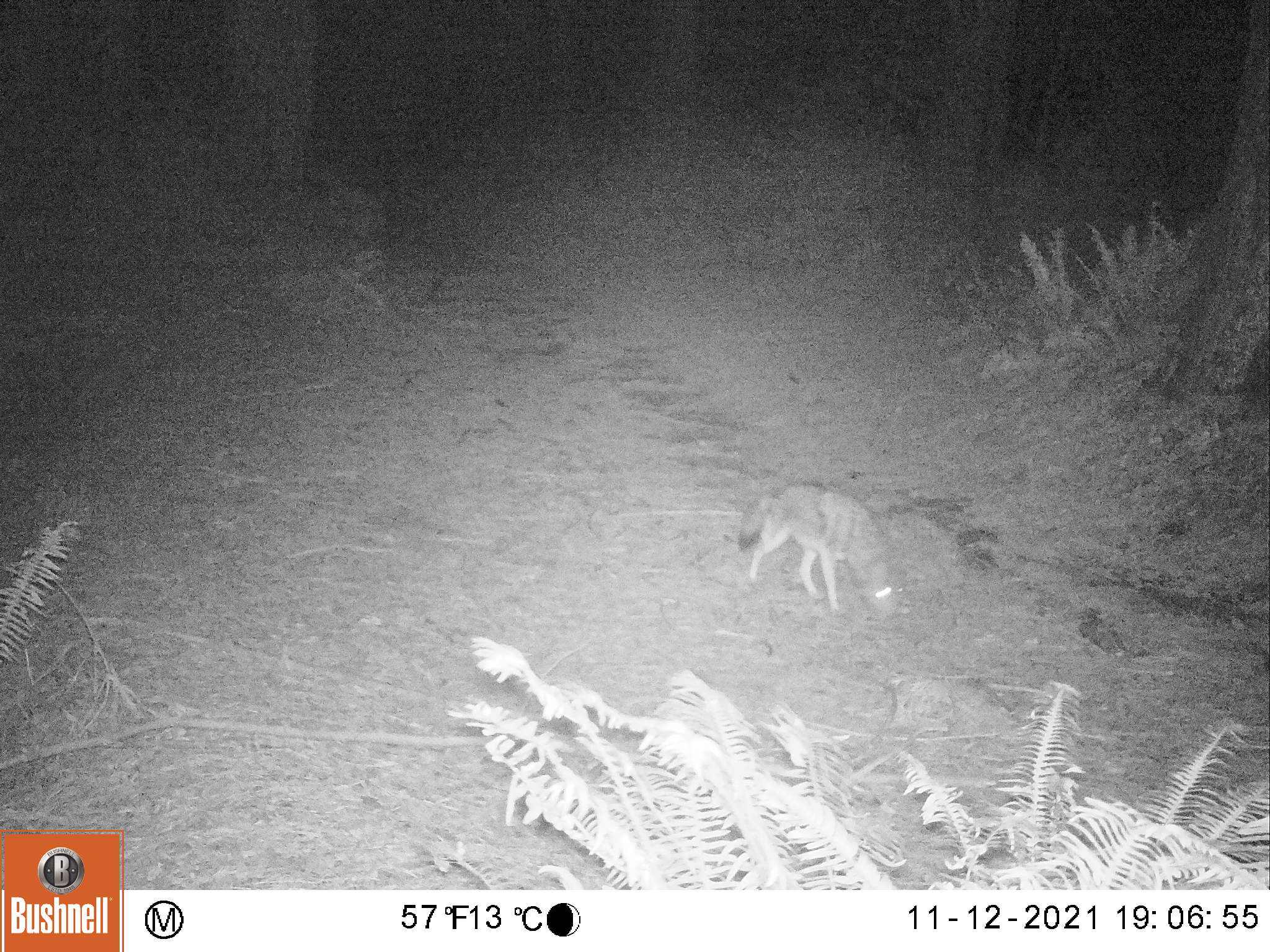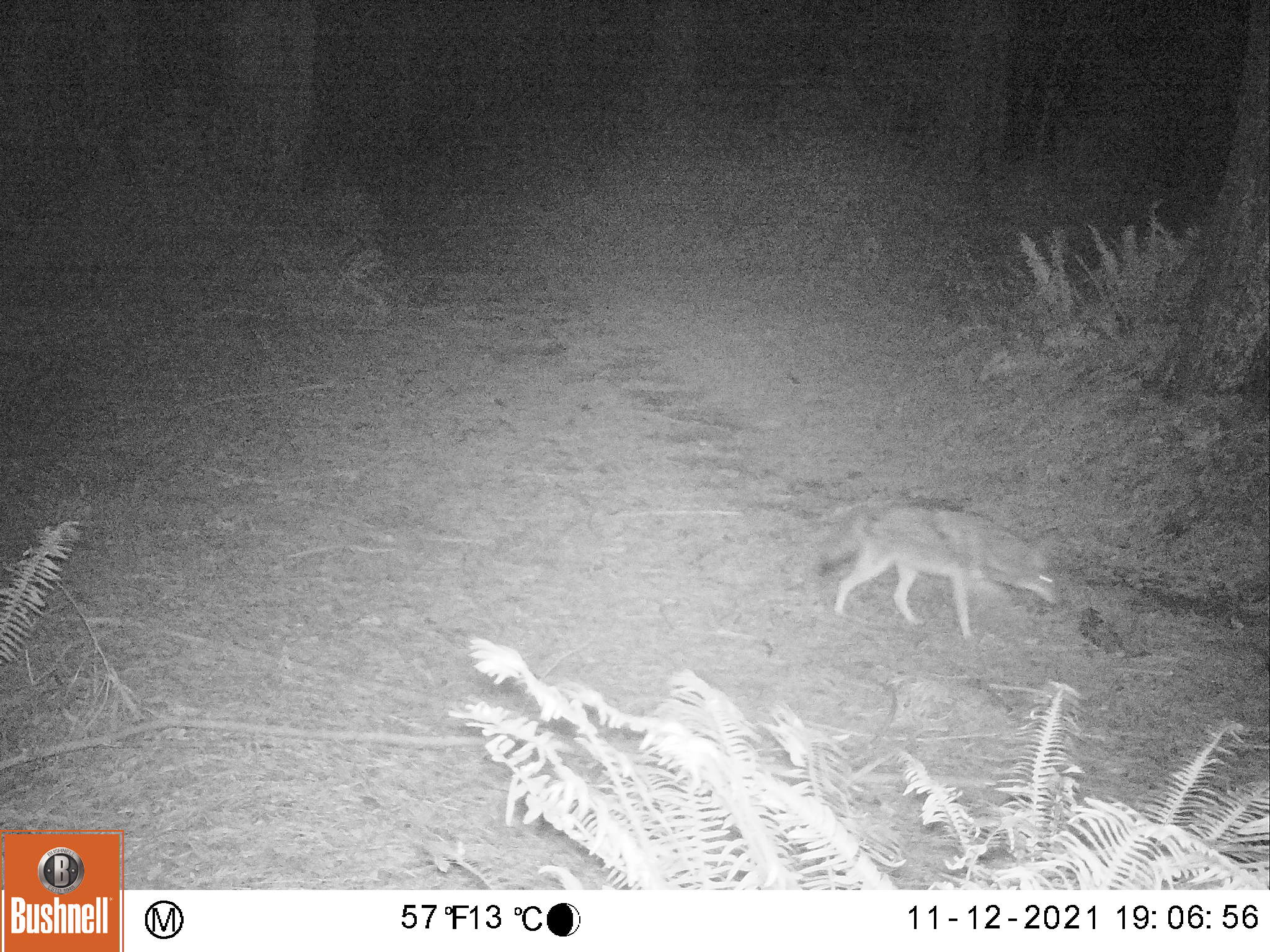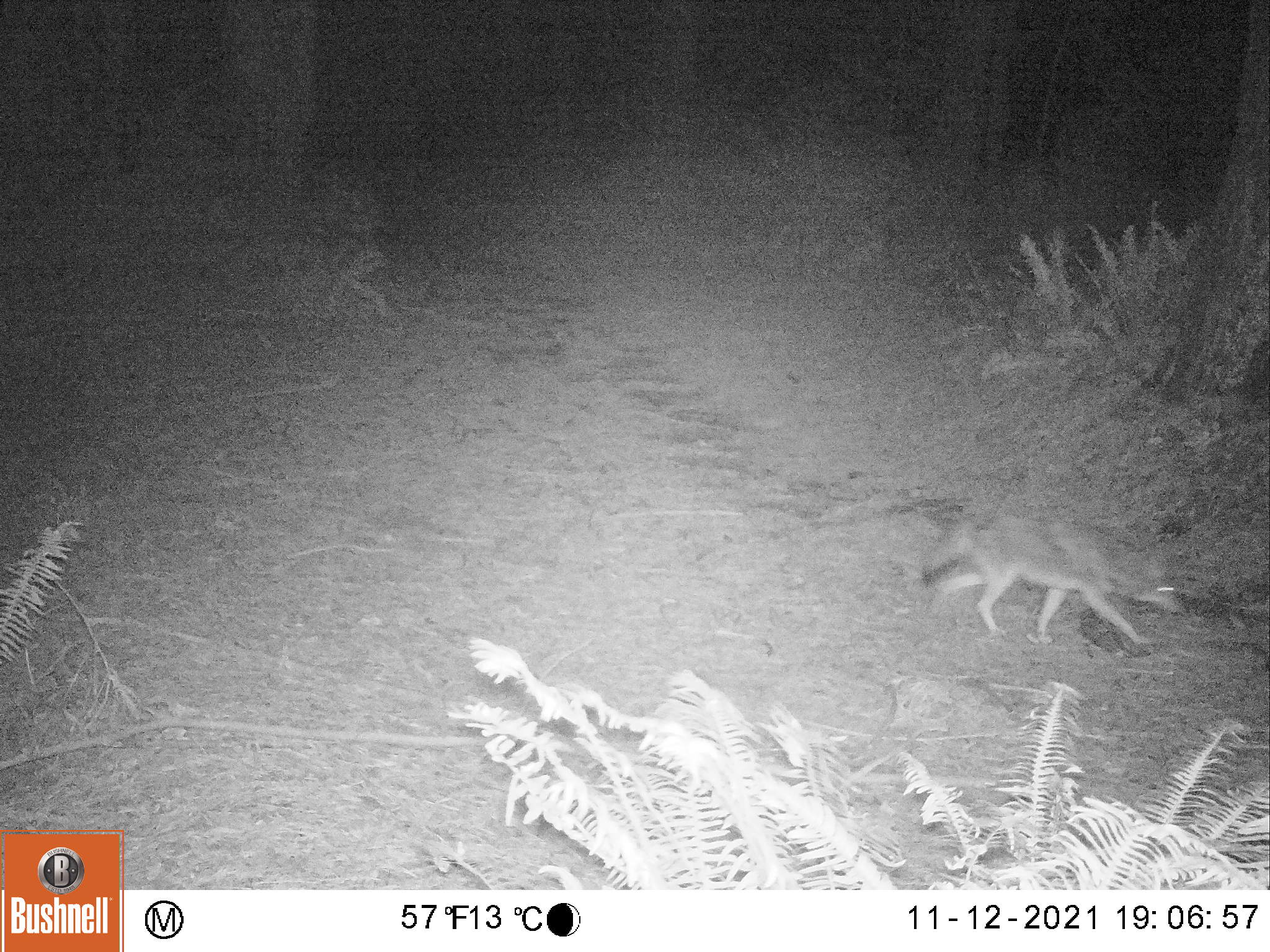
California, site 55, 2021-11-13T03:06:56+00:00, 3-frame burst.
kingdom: Animalia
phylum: Chordata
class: Mammalia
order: Carnivora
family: Canidae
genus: Canis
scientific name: Canis latrans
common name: coyote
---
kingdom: Animalia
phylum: Chordata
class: Mammalia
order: Carnivora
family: Canidae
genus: Urocyon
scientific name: Urocyon cinereoargenteus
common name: gray fox